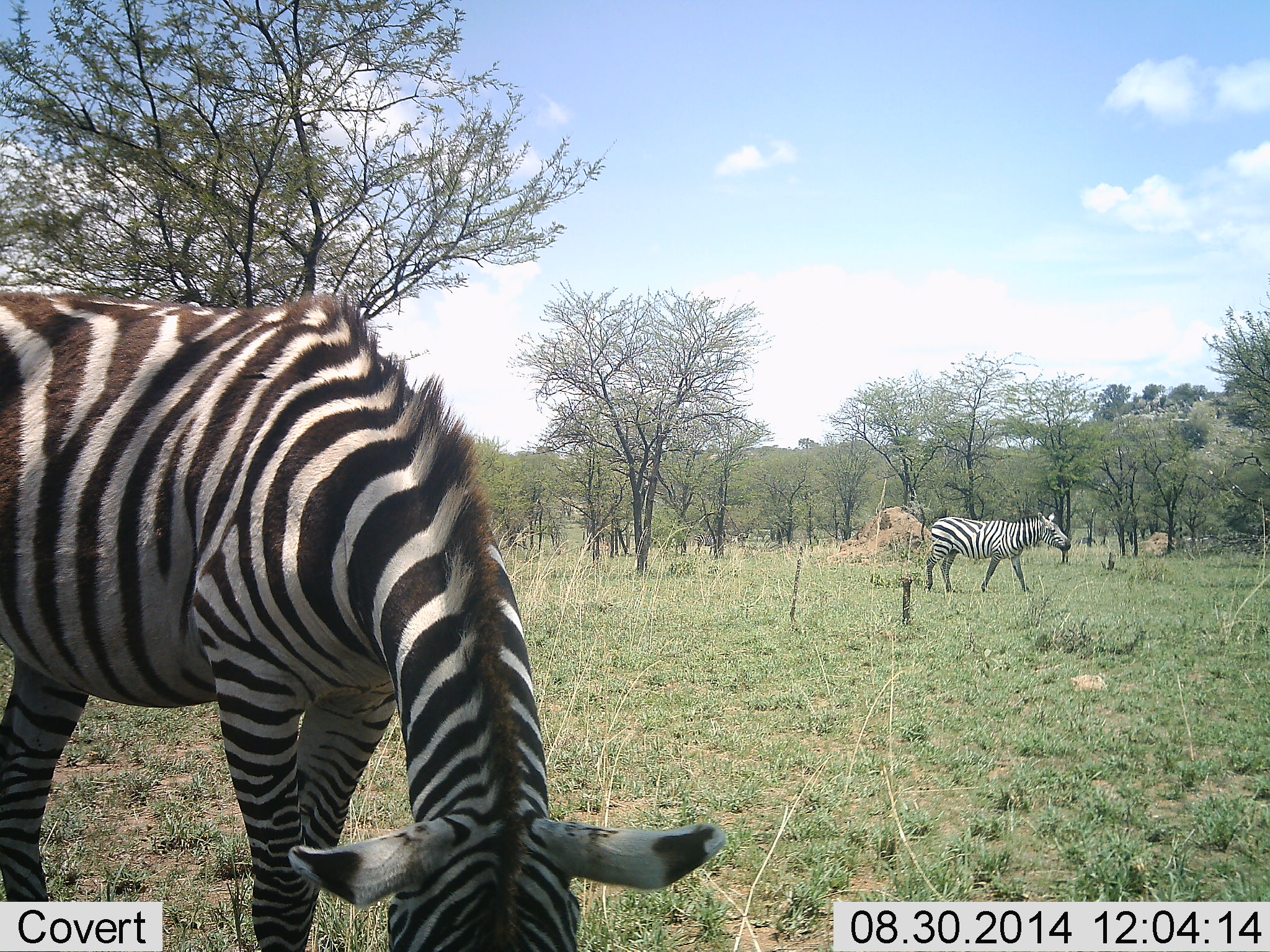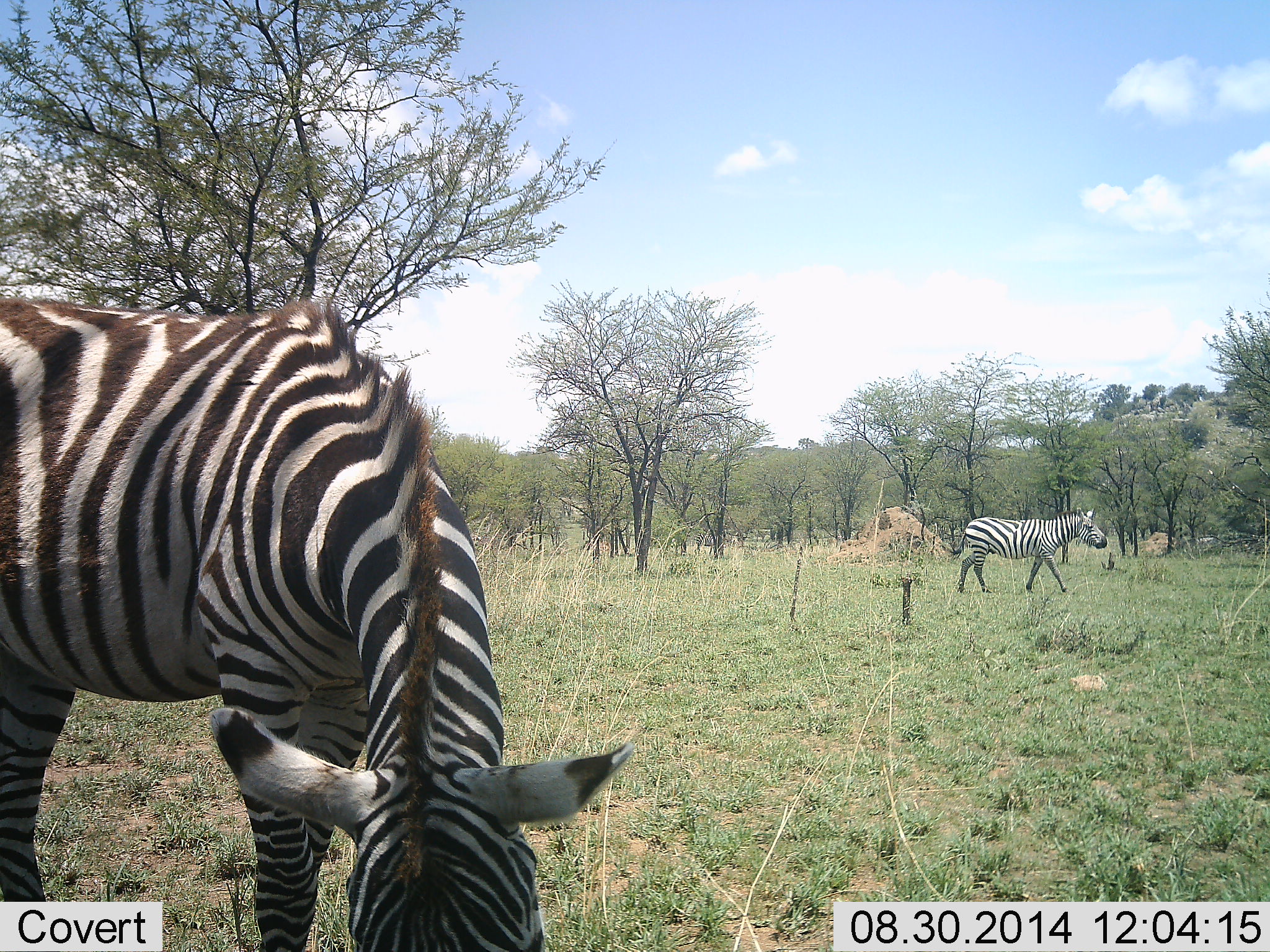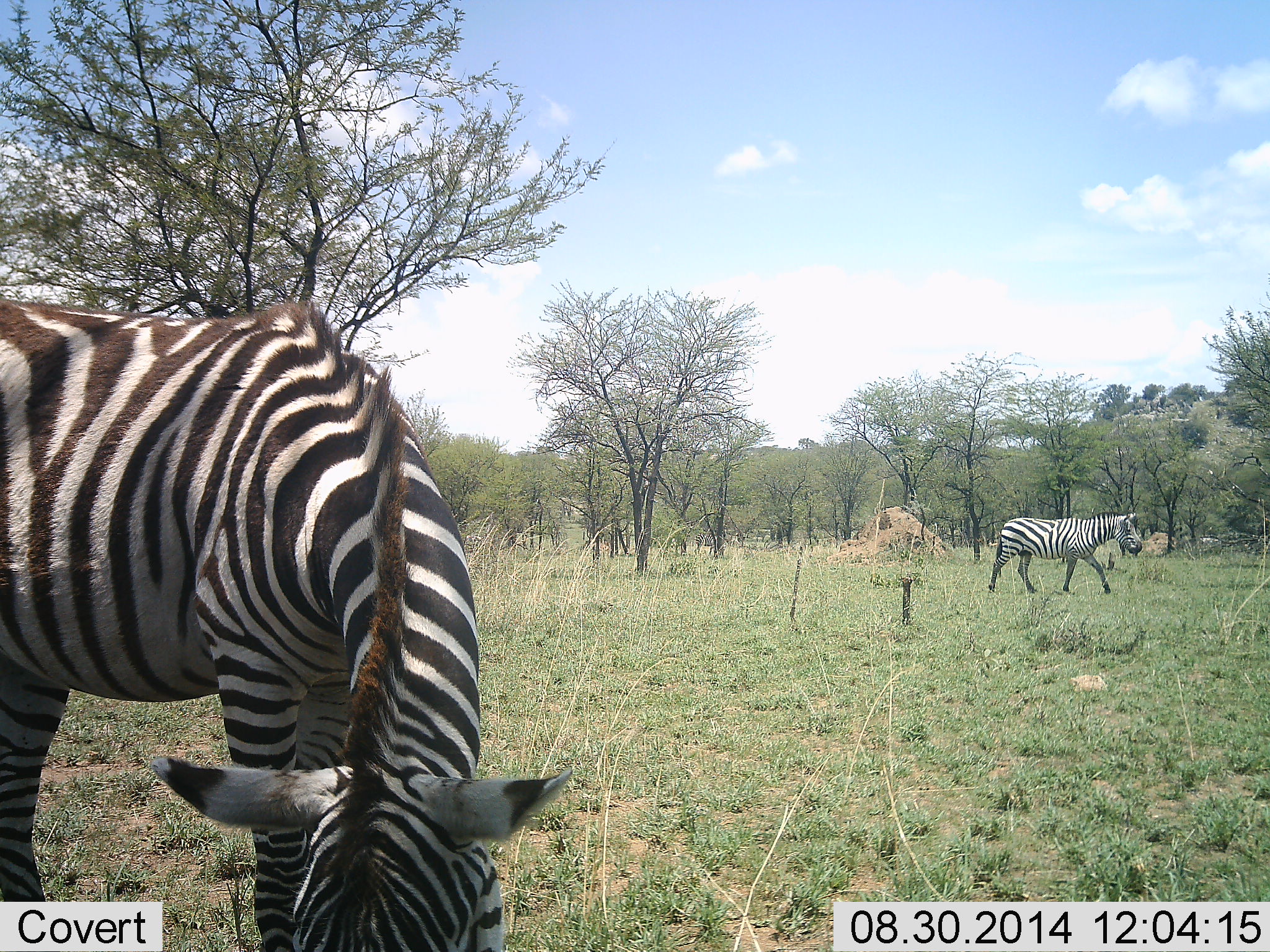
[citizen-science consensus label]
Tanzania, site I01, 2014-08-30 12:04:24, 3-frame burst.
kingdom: Animalia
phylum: Chordata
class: Mammalia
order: Perissodactyla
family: Equidae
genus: Equus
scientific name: Equus quagga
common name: plains zebra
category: zebra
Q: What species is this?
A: Zebra (plains zebra) (Equus quagga).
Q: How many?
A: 2.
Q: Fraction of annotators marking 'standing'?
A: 20%.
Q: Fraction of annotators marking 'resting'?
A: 0%.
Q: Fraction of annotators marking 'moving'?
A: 90%.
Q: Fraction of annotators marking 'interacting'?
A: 0%.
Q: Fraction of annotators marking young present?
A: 0%.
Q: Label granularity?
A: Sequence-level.